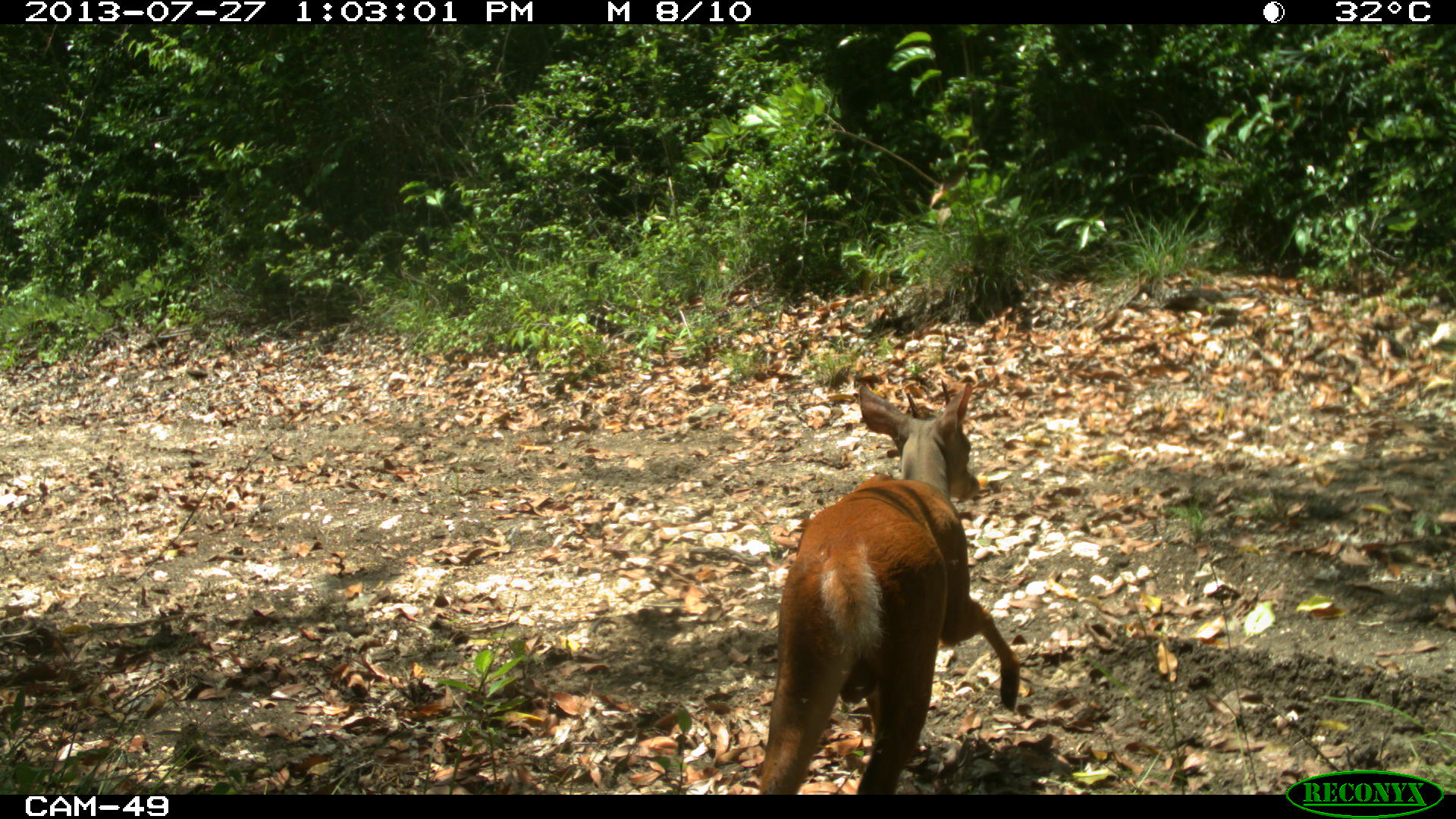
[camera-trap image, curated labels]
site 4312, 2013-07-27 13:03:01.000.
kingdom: Animalia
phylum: Chordata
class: Mammalia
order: Artiodactyla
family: Cervidae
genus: Mazama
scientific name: Mazama temama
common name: central american red brocket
Mazama temama (central american red brocket), count 1, sex male.